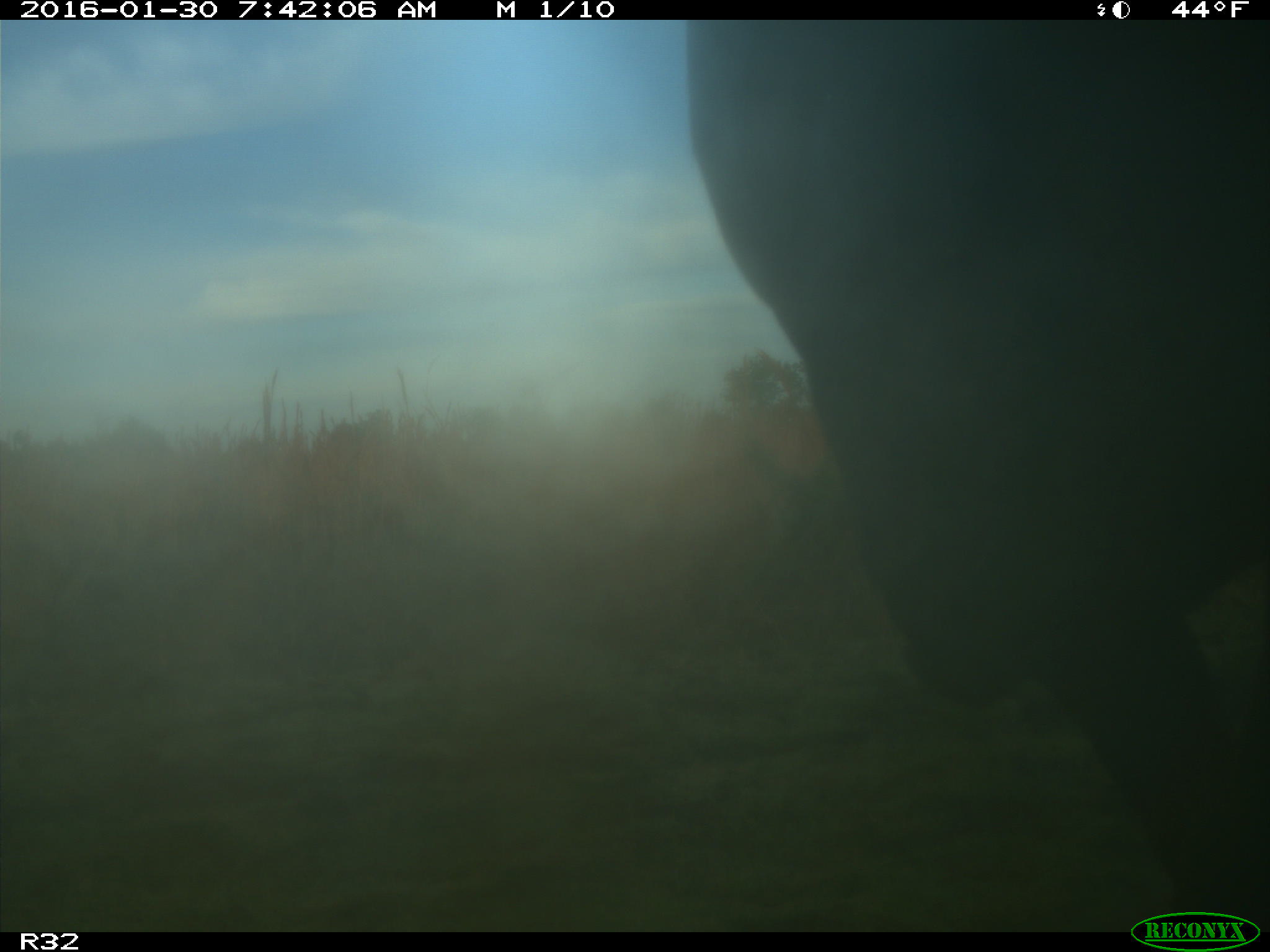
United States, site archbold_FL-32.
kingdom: Animalia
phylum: Chordata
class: Mammalia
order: Artiodactyla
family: Bovidae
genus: Bos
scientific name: Bos taurus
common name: domestic cow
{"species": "Bos taurus (domestic cow)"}